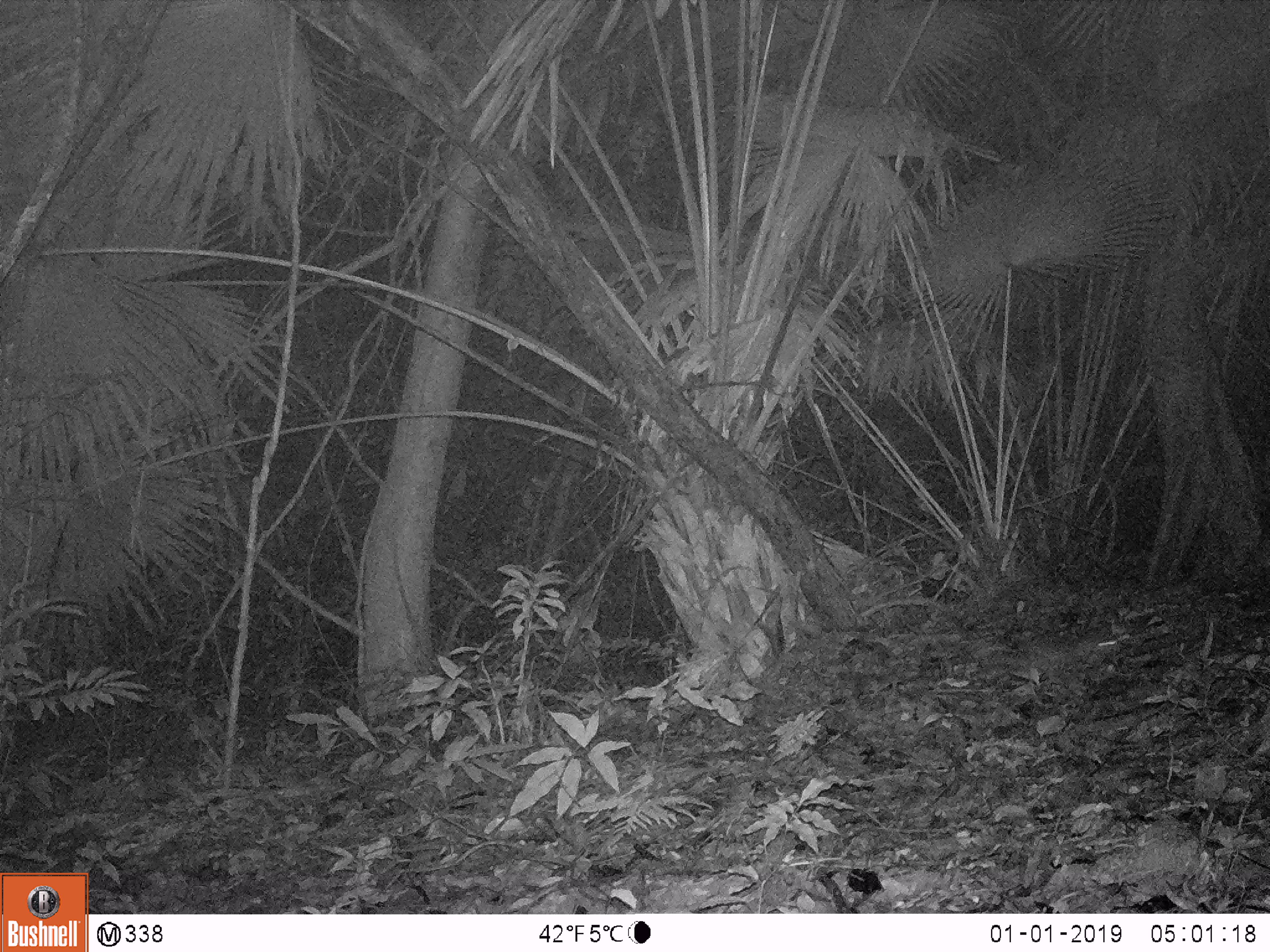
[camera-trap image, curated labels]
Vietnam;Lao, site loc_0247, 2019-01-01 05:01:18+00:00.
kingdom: Animalia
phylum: Chordata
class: Mammalia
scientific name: Mammalia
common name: mammal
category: unidentified small mammal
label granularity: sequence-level